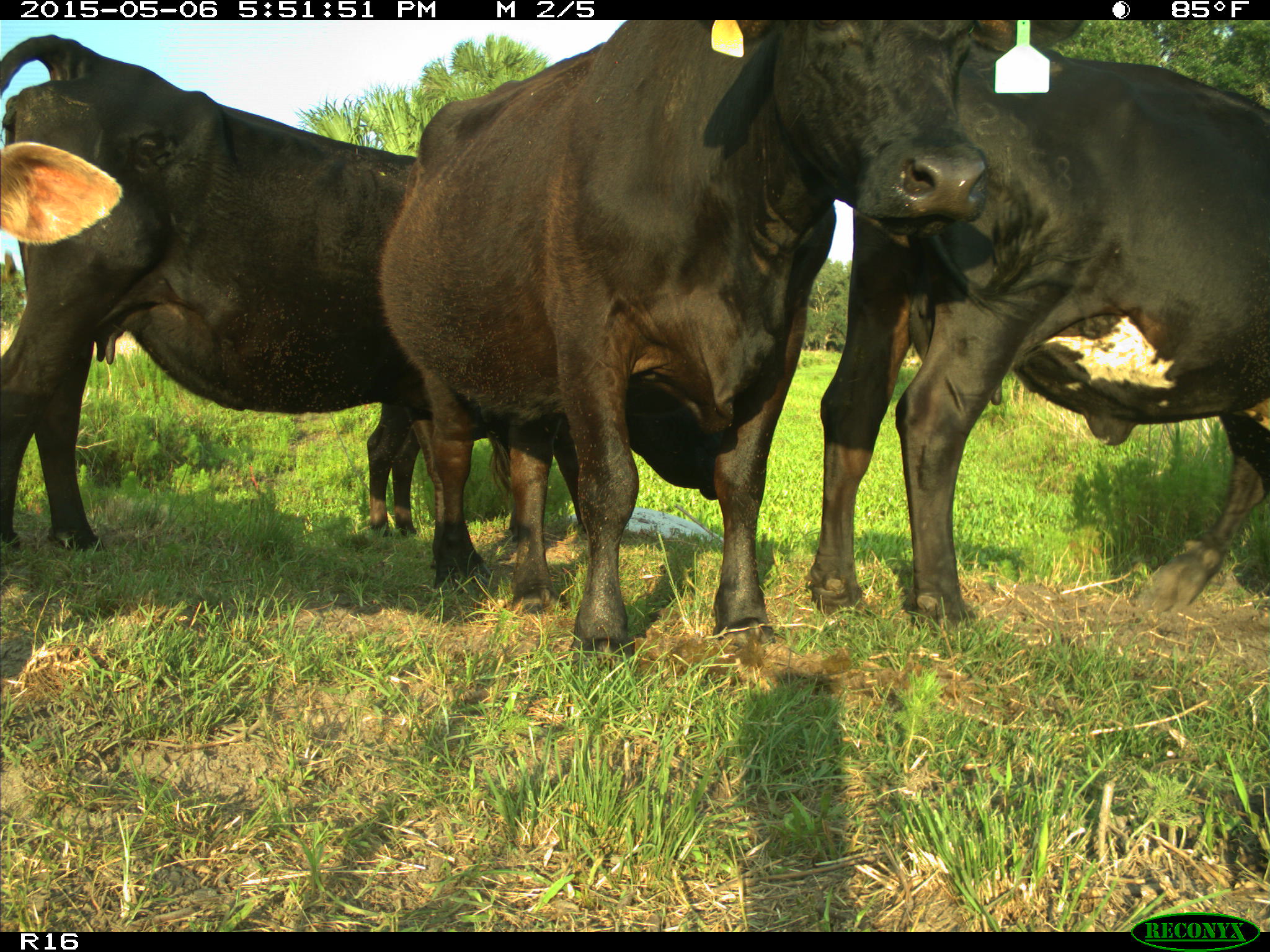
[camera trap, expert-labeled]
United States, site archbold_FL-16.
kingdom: Animalia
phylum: Chordata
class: Mammalia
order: Artiodactyla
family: Bovidae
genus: Bos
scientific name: Bos taurus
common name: domestic cow